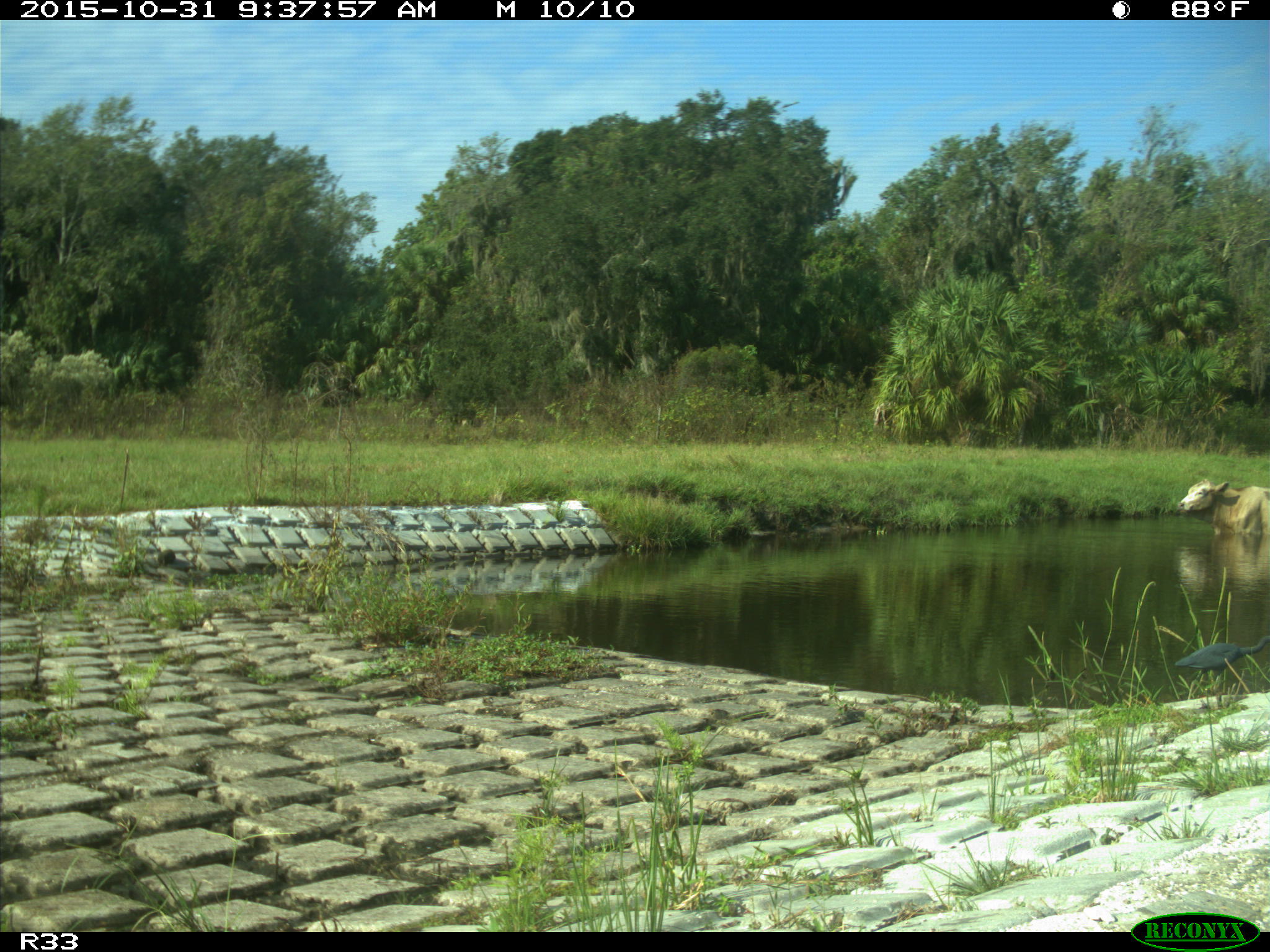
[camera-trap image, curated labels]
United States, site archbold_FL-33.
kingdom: Animalia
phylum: Chordata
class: Mammalia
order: Artiodactyla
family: Bovidae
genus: Bos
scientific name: Bos taurus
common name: domestic cow